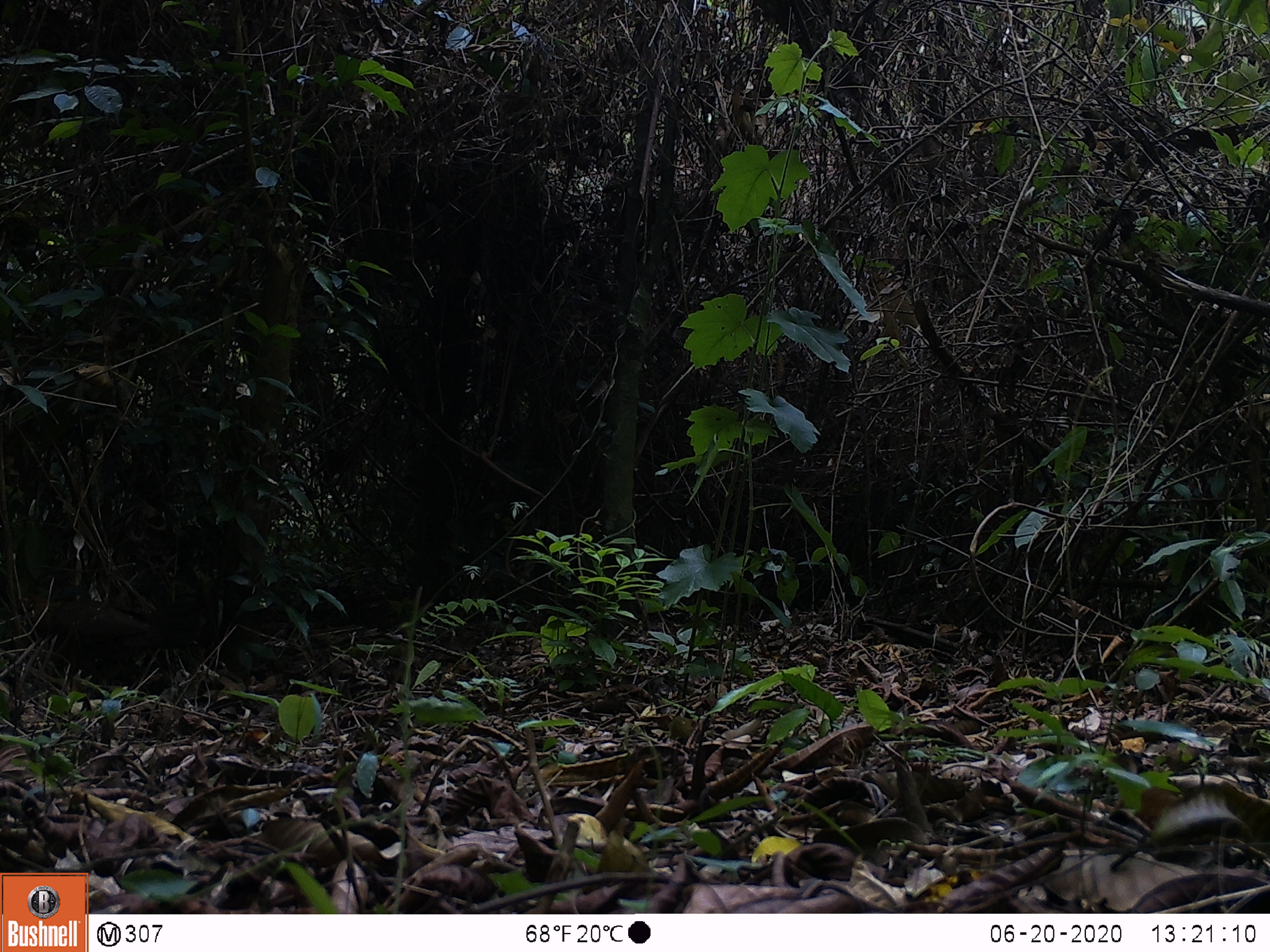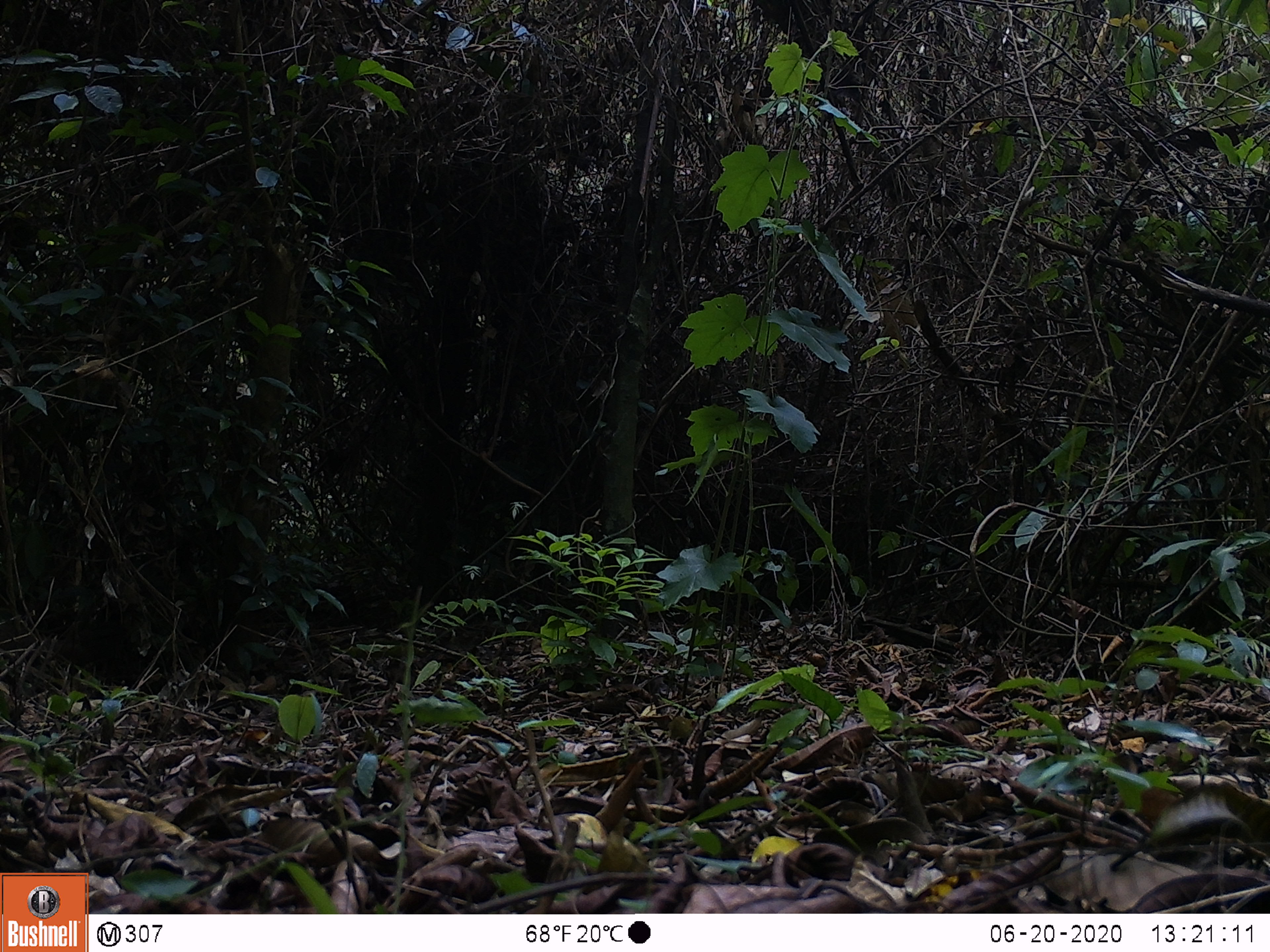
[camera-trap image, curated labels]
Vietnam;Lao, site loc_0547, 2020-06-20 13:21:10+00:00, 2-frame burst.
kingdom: Animalia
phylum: Chordata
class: Aves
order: Galliformes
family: Phasianidae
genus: Gallus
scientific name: Gallus gallus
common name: red junglefowl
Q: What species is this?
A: Red junglefowl (Gallus gallus).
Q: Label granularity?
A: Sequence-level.